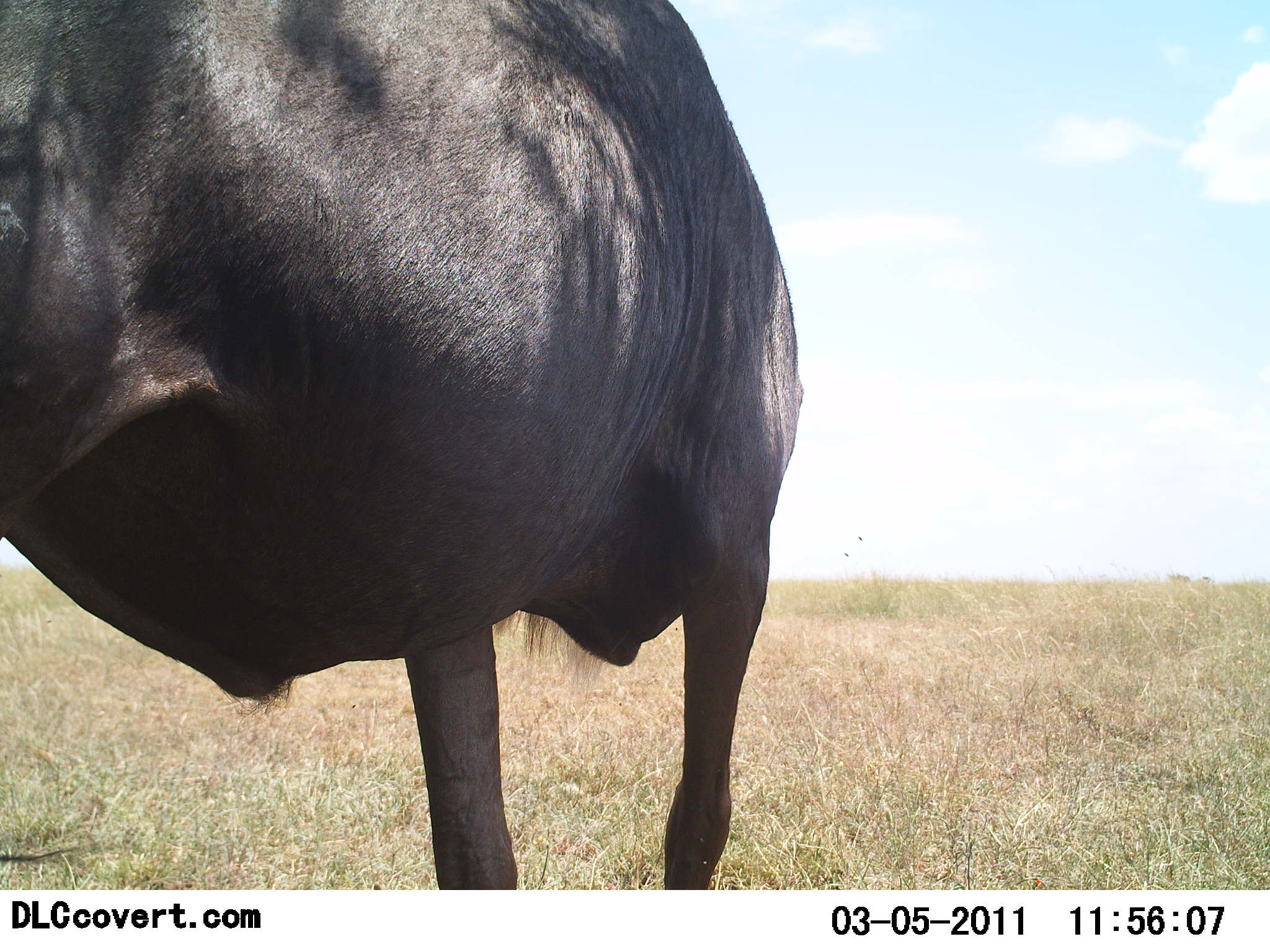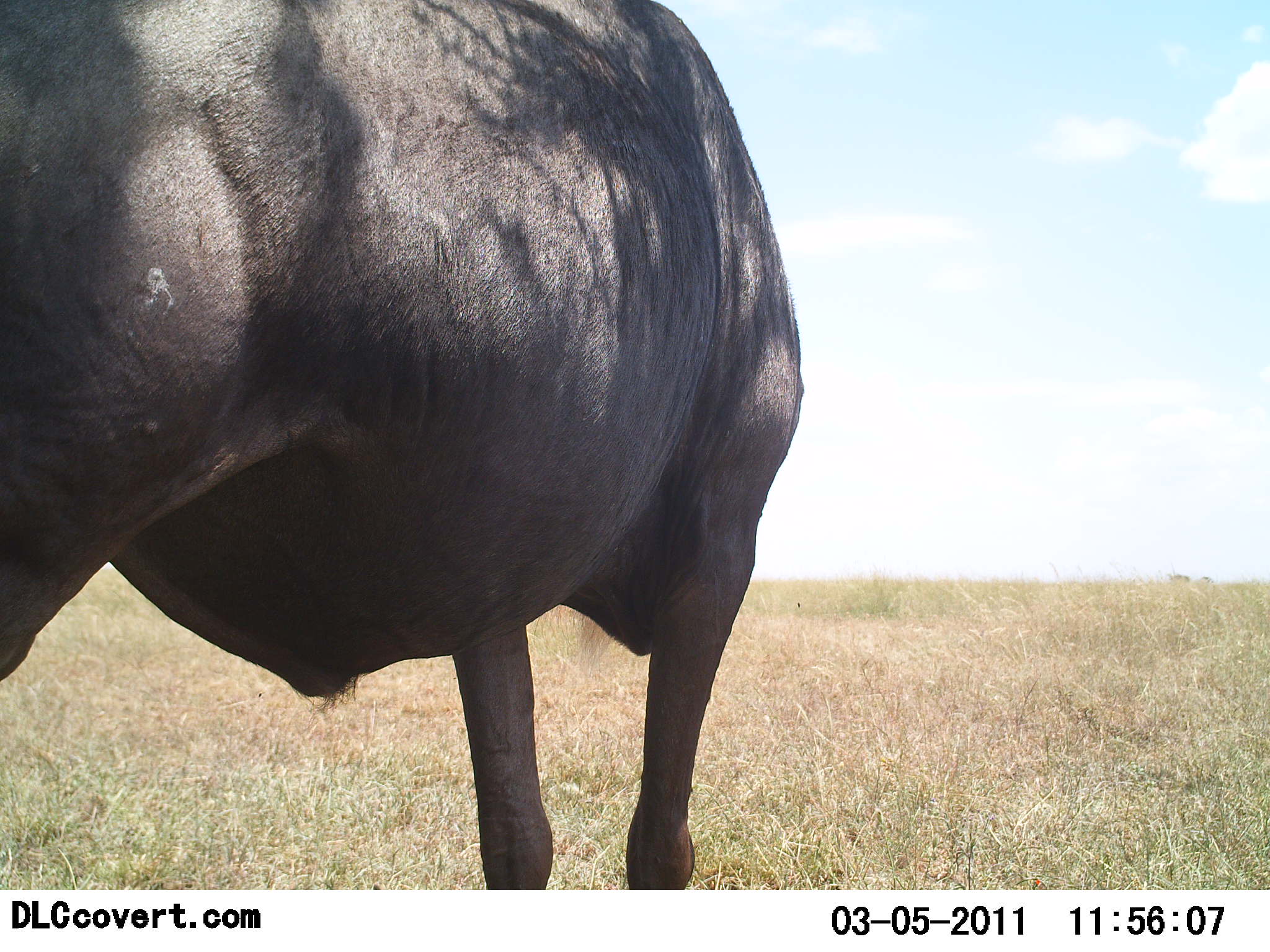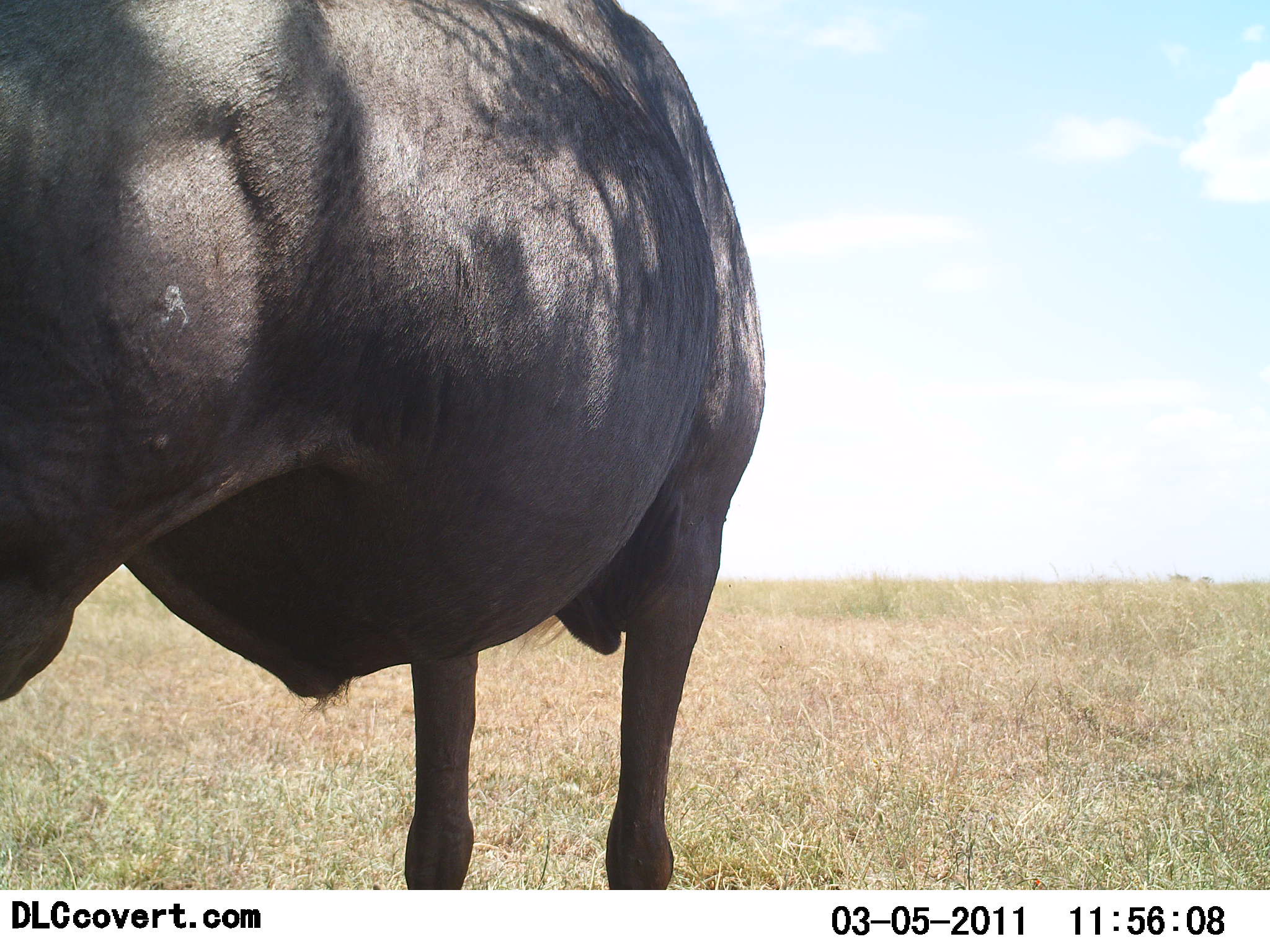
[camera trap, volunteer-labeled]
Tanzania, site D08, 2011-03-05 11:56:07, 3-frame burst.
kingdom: Animalia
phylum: Chordata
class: Mammalia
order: Artiodactyla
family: Bovidae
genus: Connochaetes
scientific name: Connochaetes taurinus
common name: blue wildebeest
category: wildebeest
Wildebeest (blue wildebeest) (Connochaetes taurinus), count 1. Behavior (volunteer vote fractions): standing 60%, resting 0%, moving 40%, interacting 0%. Young present (vote fraction): 0%. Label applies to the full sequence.